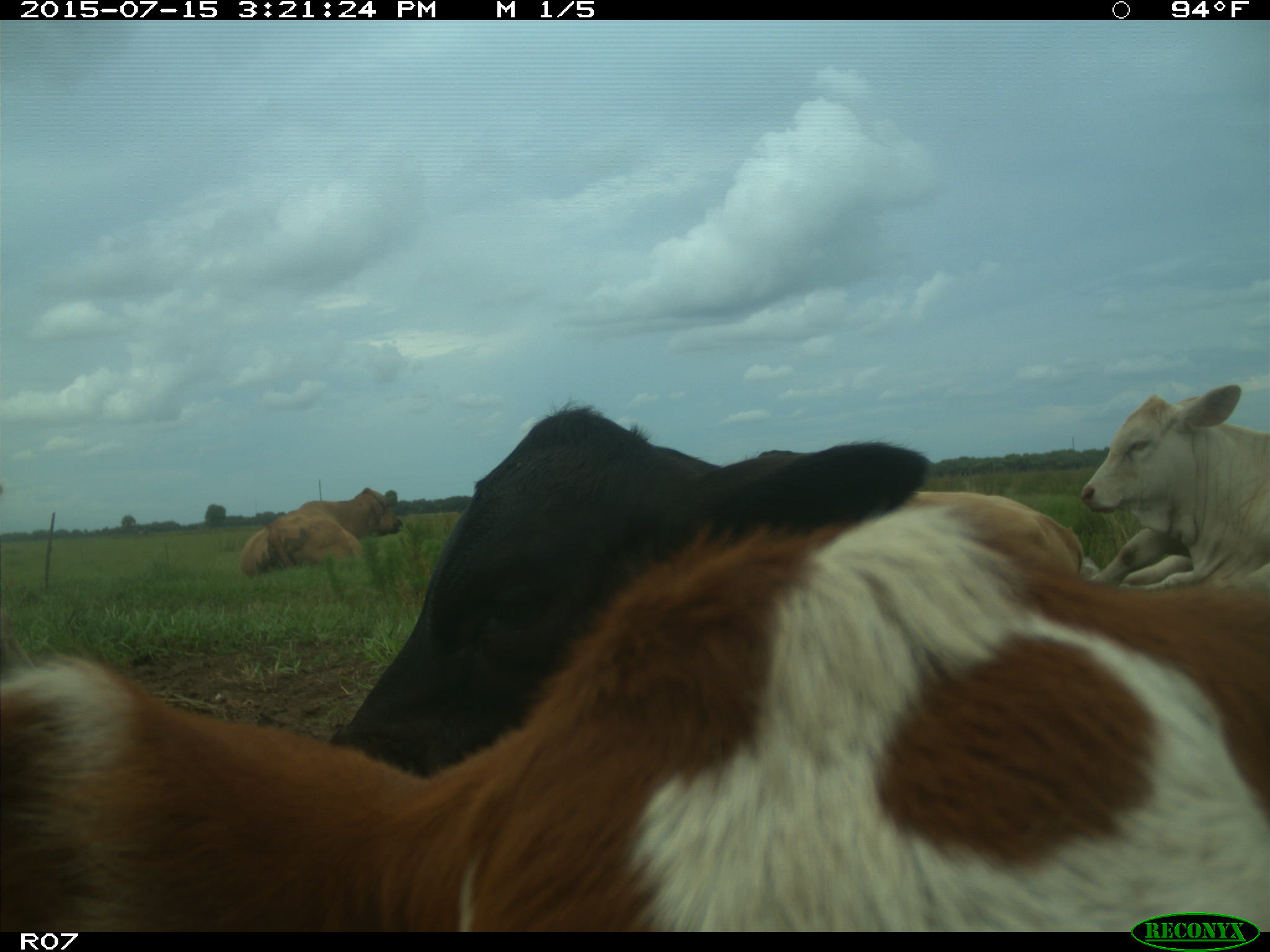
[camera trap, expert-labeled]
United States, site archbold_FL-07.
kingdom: Animalia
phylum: Chordata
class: Mammalia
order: Artiodactyla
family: Bovidae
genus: Bos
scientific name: Bos taurus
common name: domestic cow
Bos taurus (domestic cow).